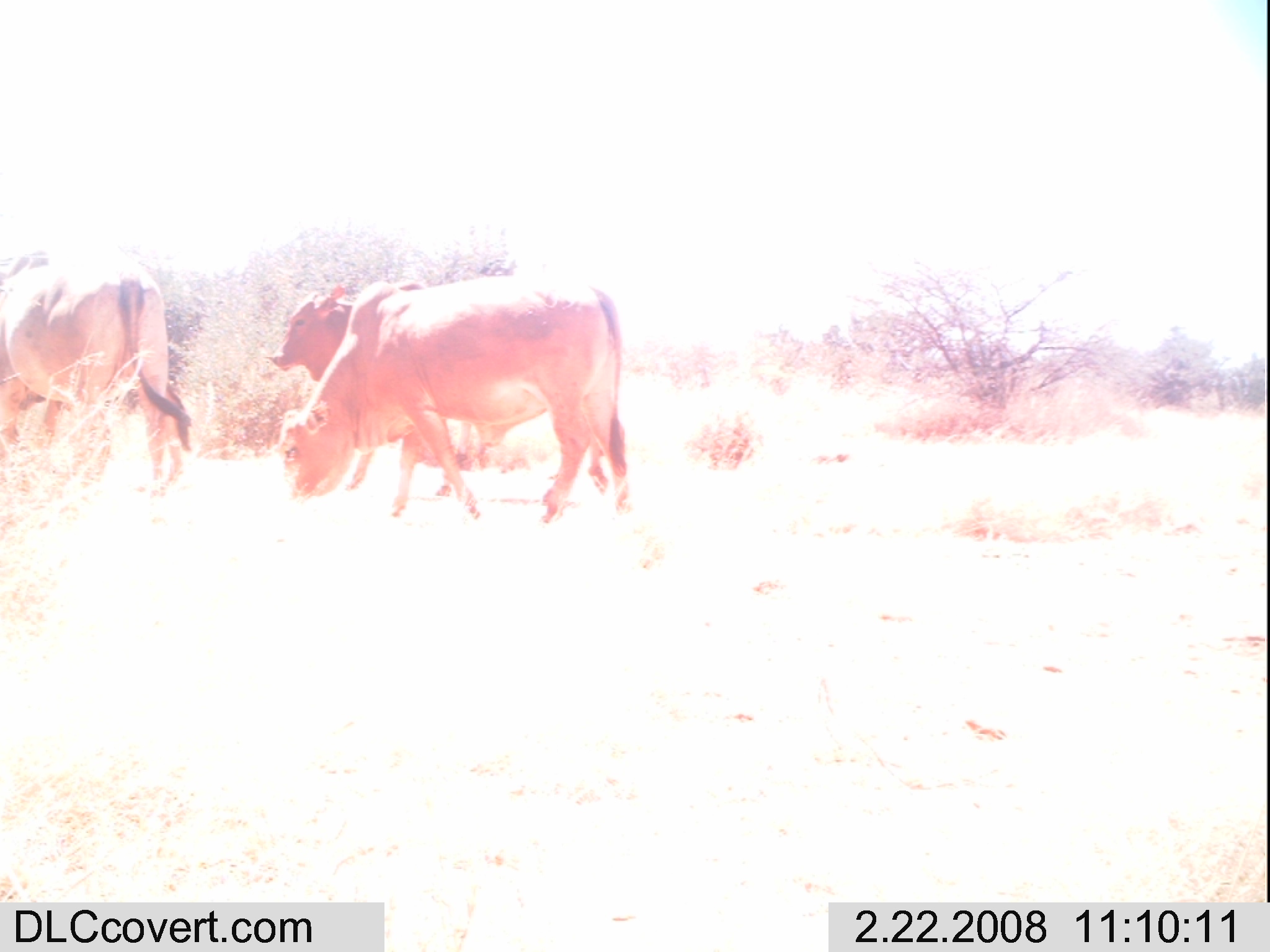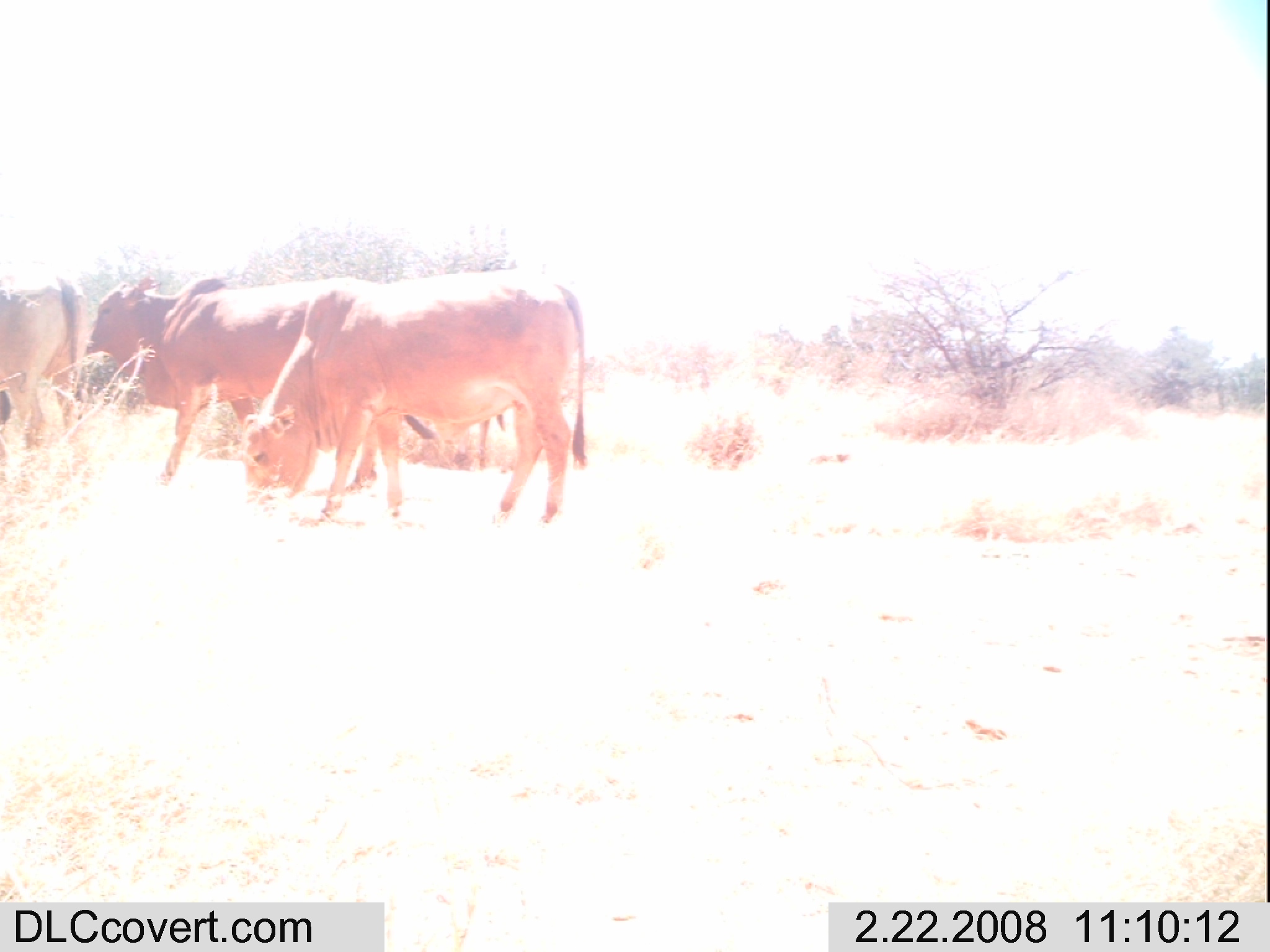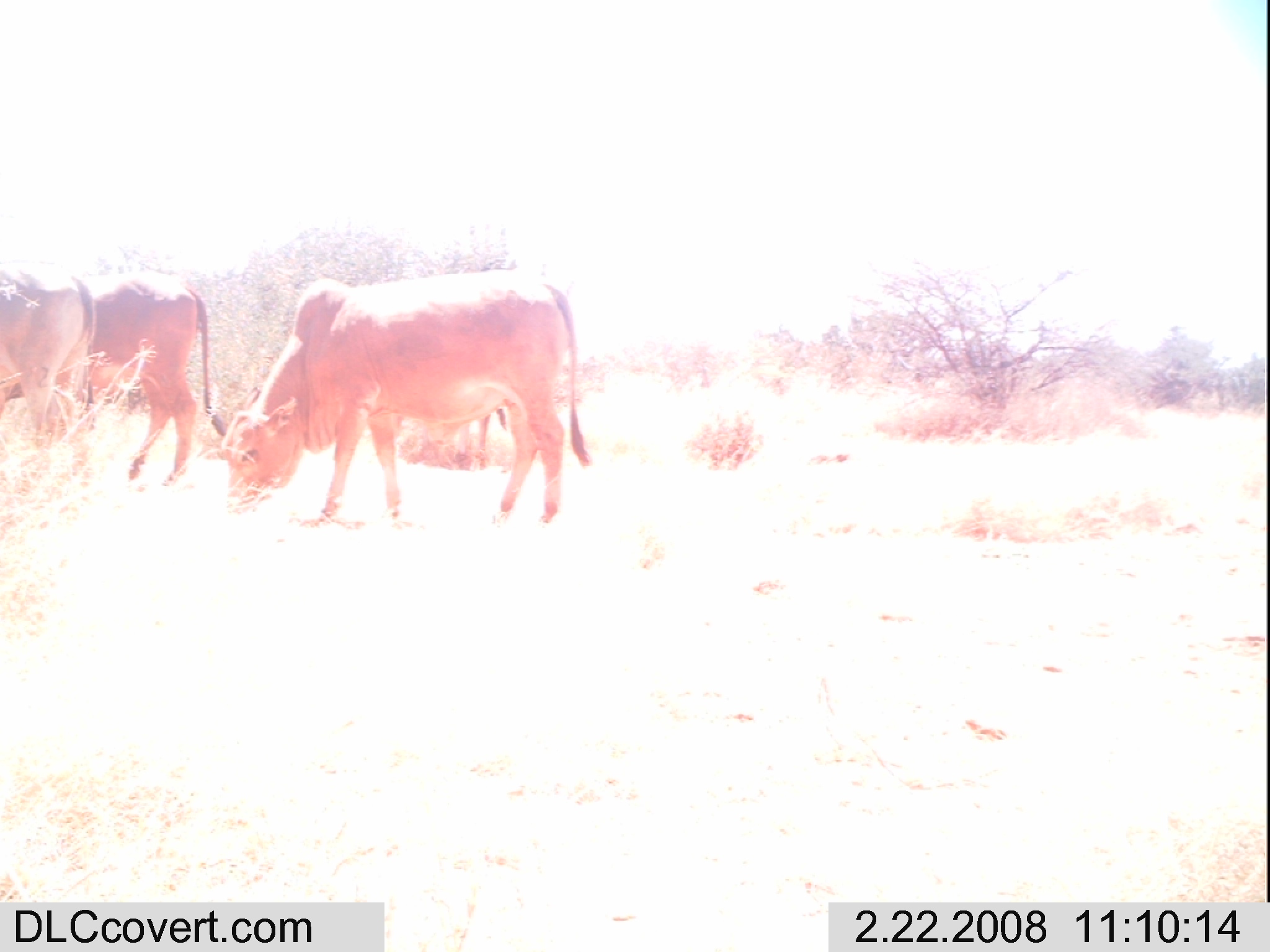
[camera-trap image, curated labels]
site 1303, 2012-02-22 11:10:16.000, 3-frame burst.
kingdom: Animalia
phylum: Chordata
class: Mammalia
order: Artiodactyla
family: Bovidae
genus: Bos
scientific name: Bos taurus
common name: domestic cattle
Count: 3.